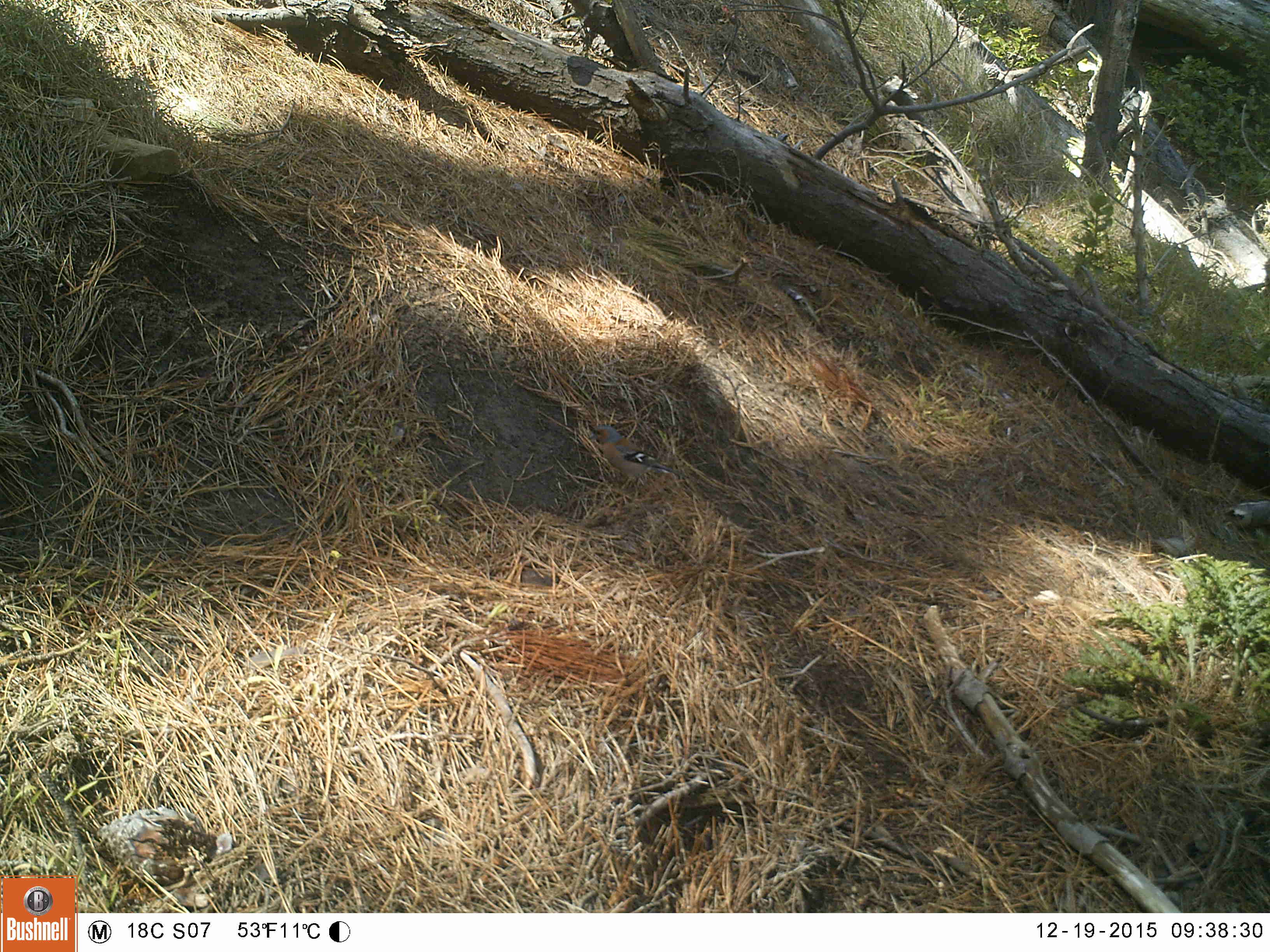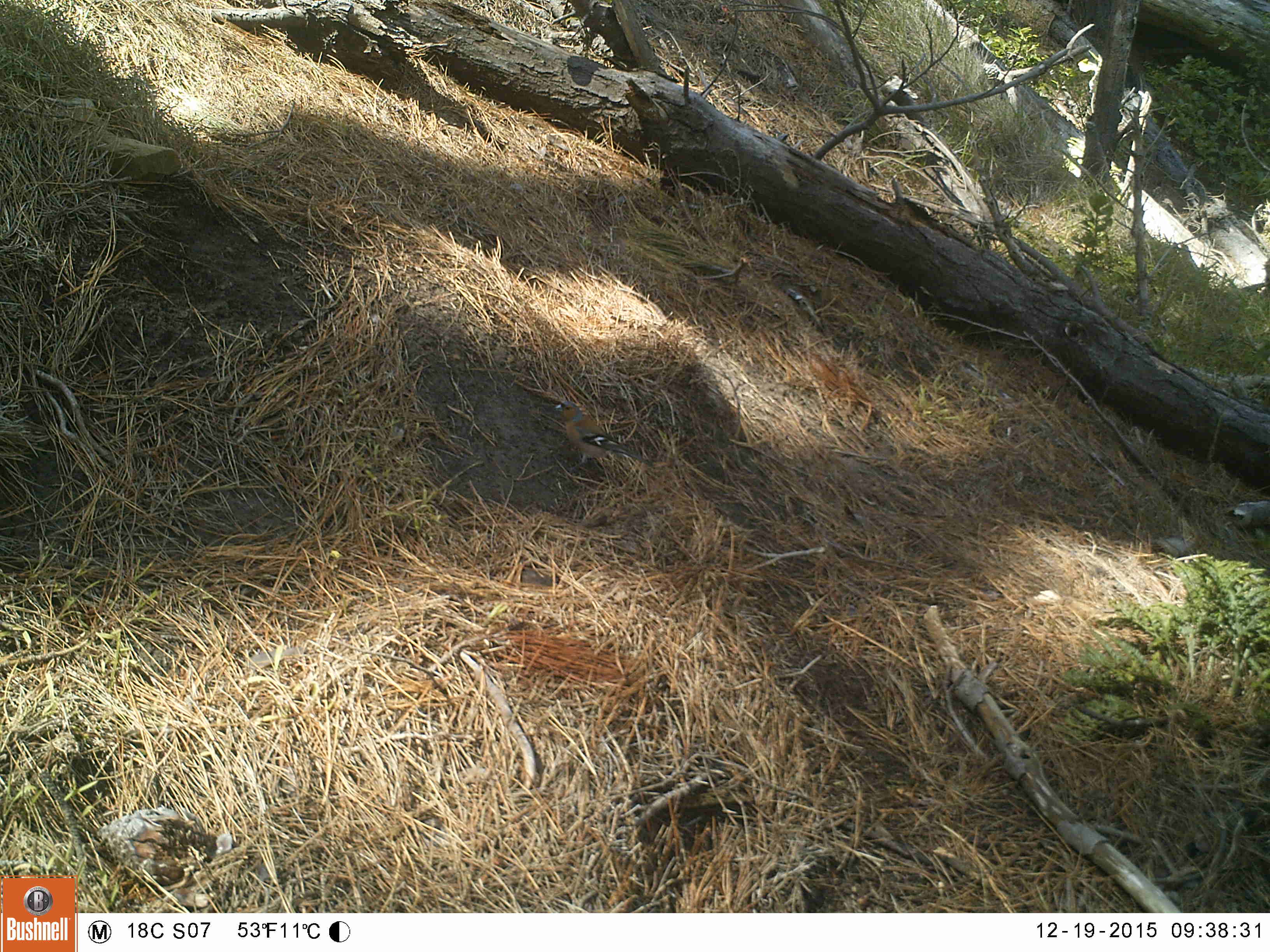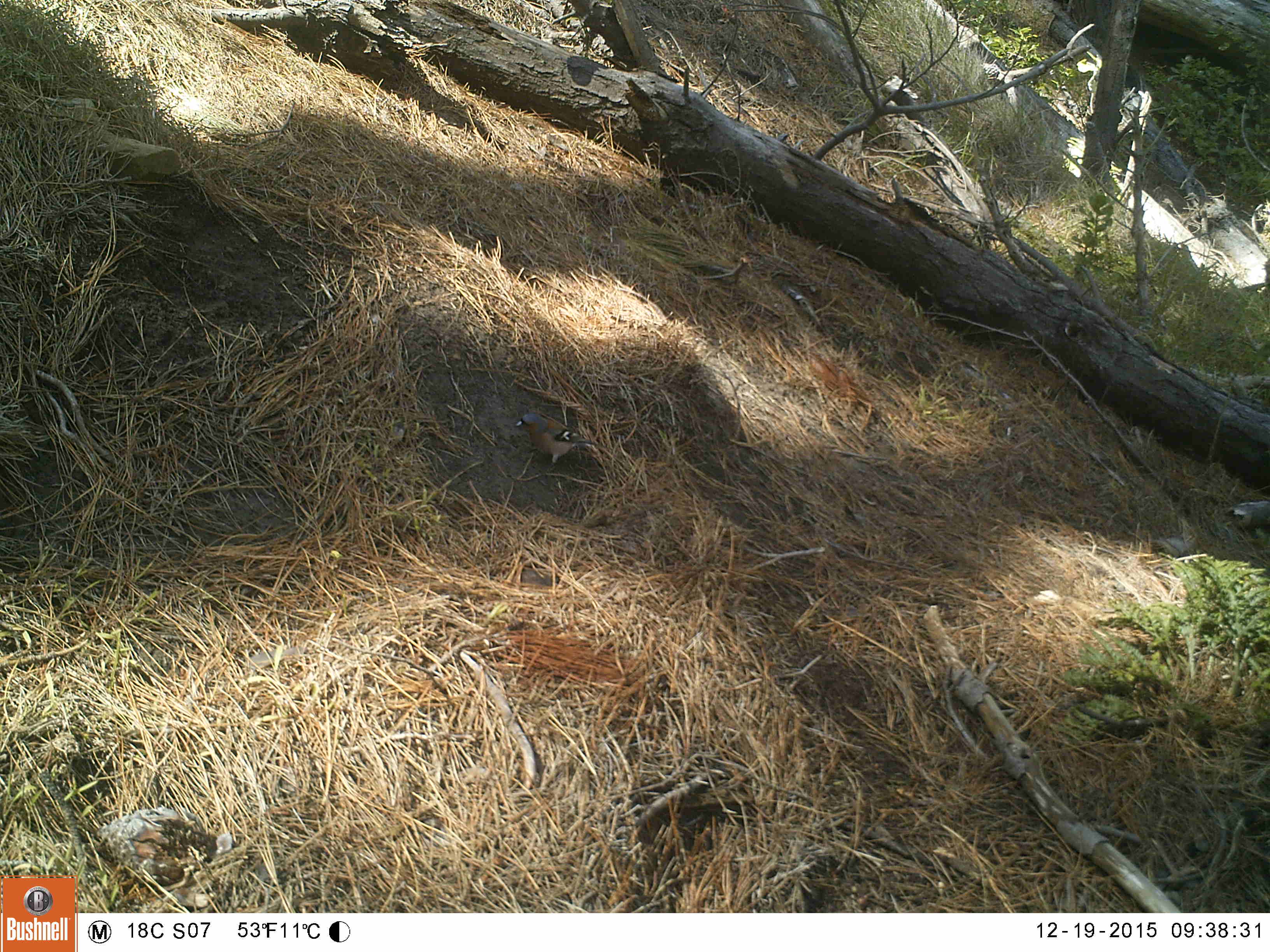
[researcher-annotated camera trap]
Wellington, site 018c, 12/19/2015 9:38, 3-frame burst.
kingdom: Animalia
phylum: Chordata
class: Aves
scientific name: Aves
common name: bird